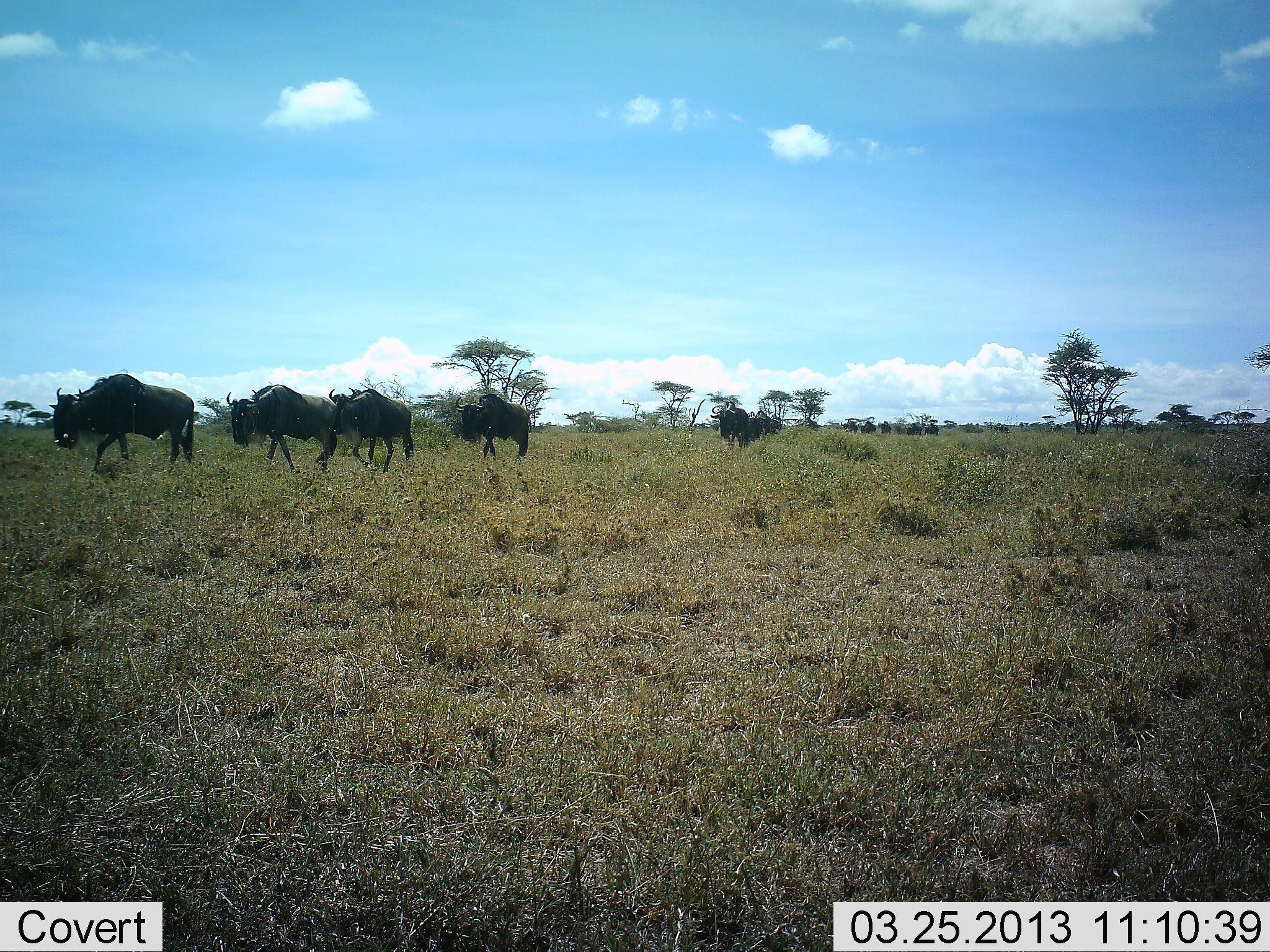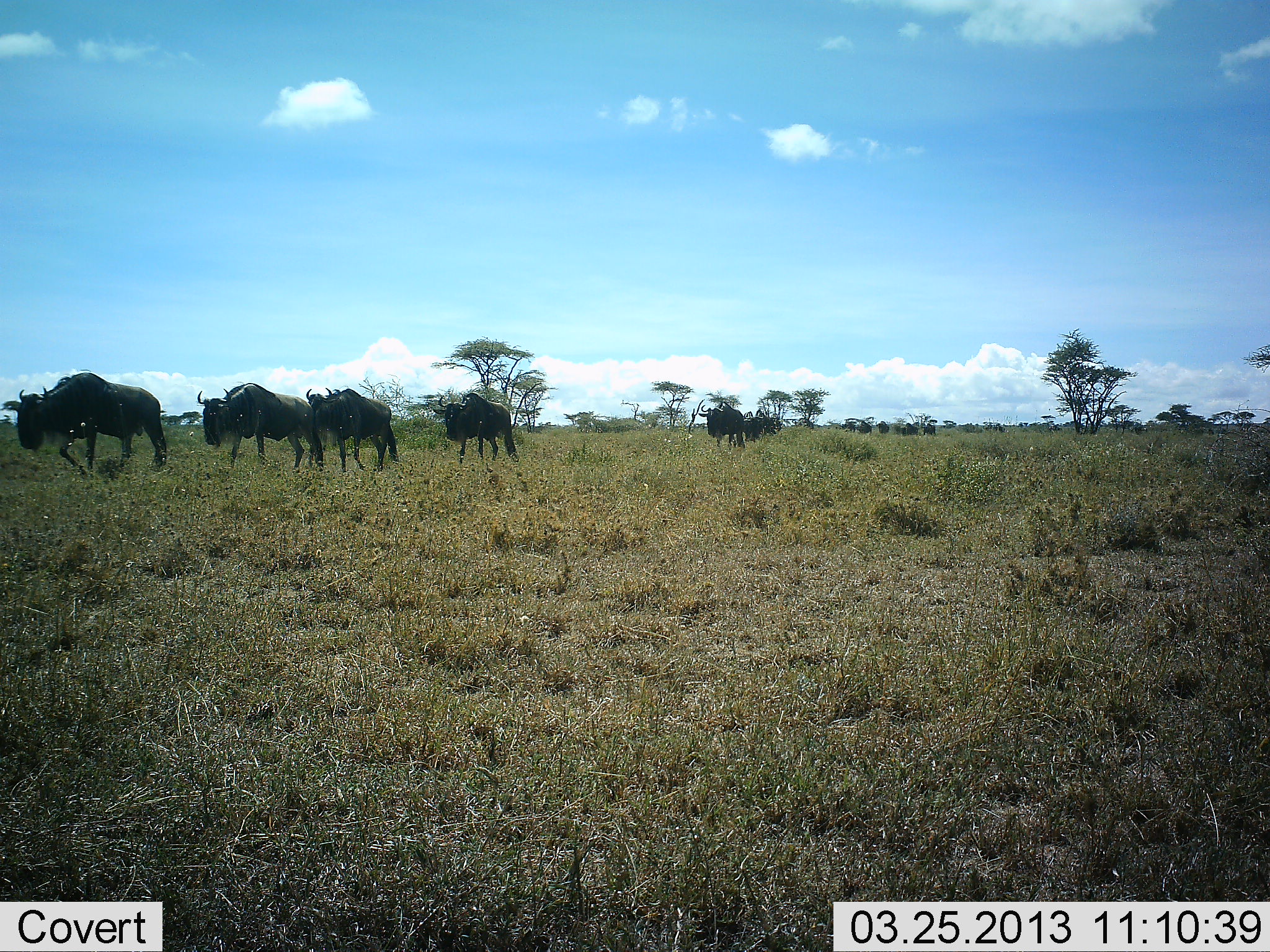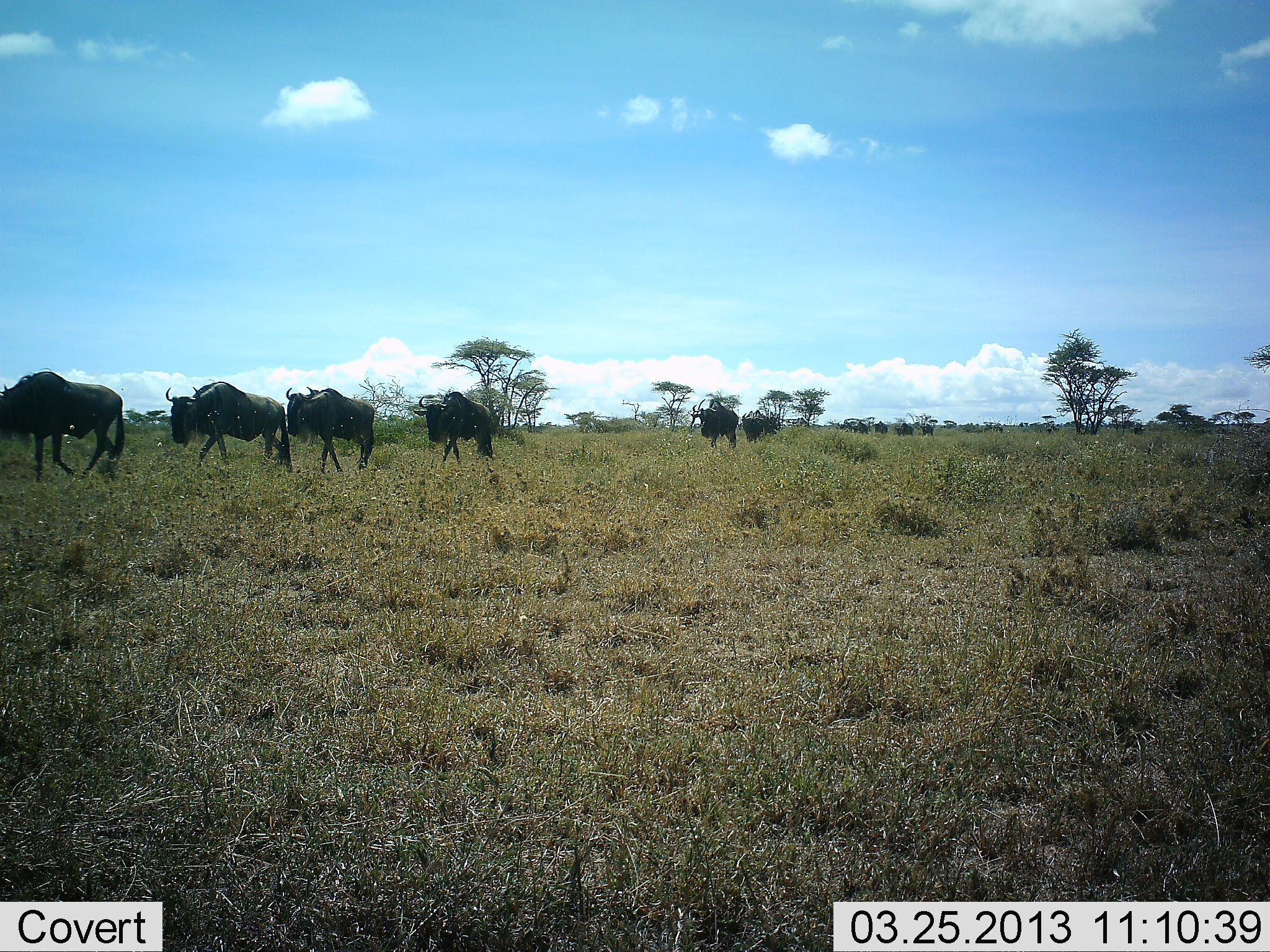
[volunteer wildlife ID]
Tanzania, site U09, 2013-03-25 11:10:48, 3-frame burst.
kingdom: Animalia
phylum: Chordata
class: Mammalia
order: Artiodactyla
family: Bovidae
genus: Connochaetes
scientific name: Connochaetes taurinus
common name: blue wildebeest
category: wildebeest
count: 11-50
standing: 2%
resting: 0%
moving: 98%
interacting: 0%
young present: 0%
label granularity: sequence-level